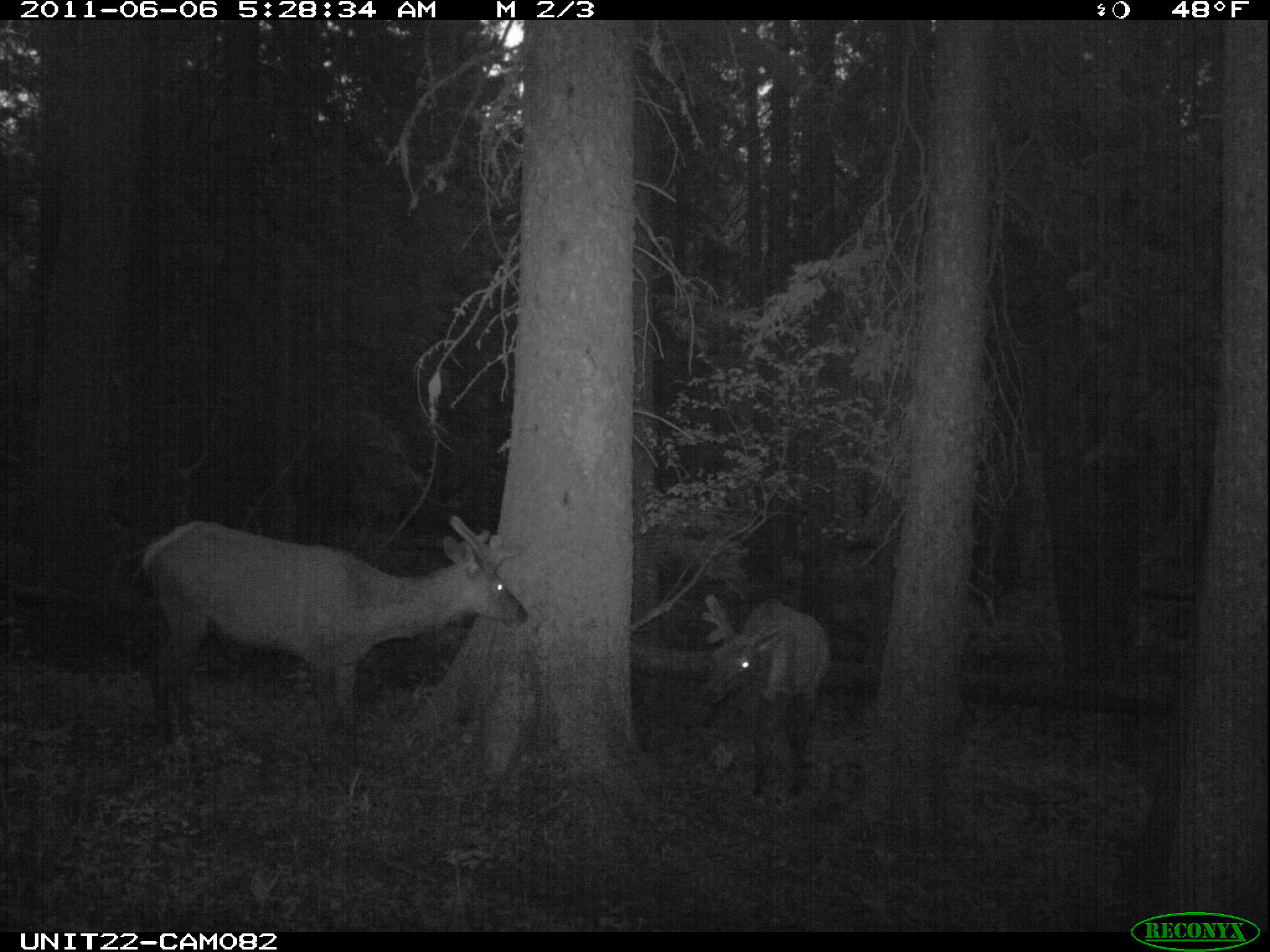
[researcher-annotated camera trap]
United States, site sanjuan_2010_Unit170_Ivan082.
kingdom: Animalia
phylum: Chordata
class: Mammalia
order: Artiodactyla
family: Cervidae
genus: Cervus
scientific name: Cervus elaphus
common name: red deer